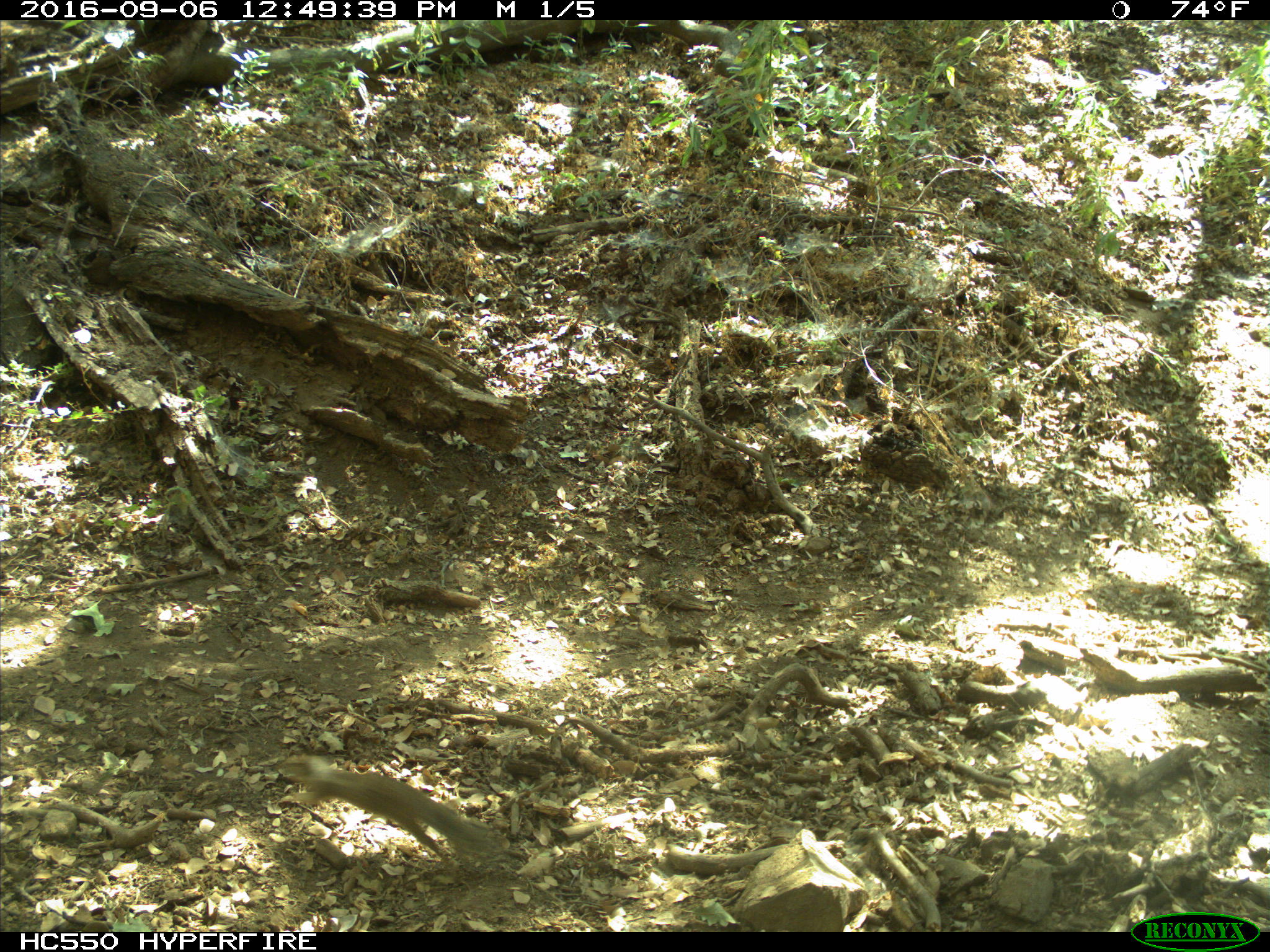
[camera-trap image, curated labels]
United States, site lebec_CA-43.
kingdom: Animalia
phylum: Chordata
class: Mammalia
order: Rodentia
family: Sciuridae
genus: Otospermophilus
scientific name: Otospermophilus beecheyi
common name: california ground squirrel